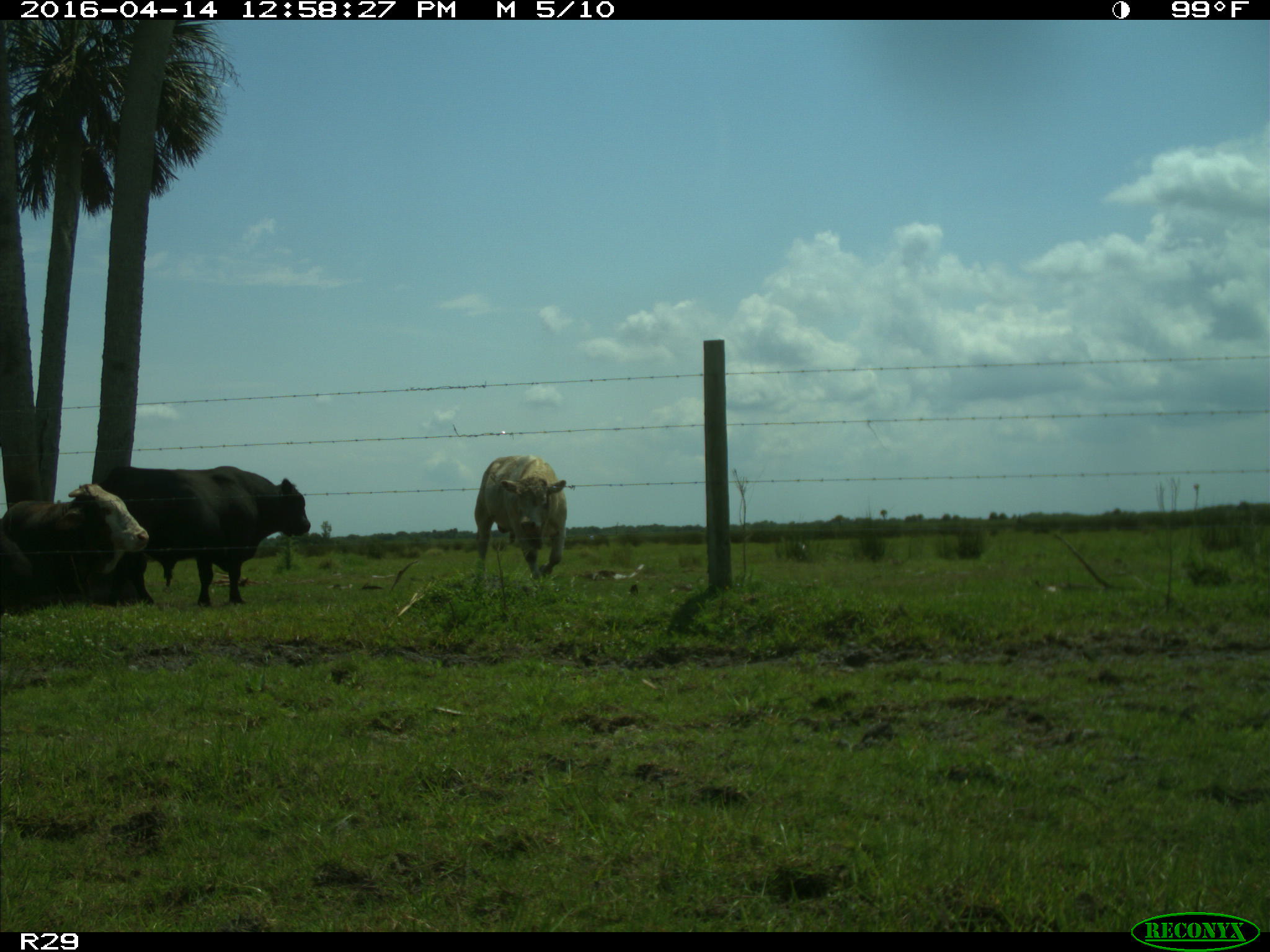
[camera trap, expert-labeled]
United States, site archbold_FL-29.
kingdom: Animalia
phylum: Chordata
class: Mammalia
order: Artiodactyla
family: Bovidae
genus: Bos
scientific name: Bos taurus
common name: domestic cow